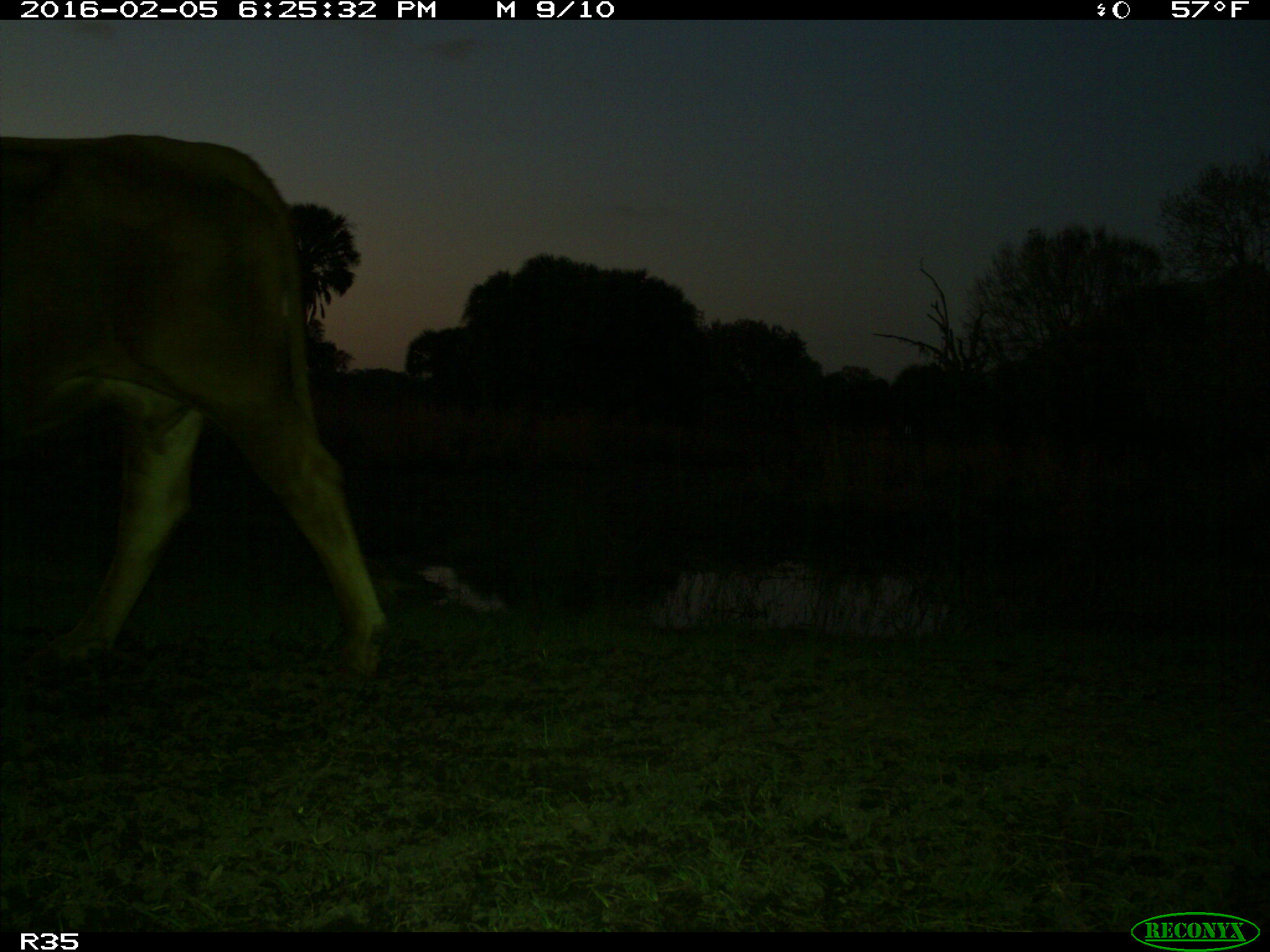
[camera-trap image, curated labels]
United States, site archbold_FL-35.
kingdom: Animalia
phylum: Chordata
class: Mammalia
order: Artiodactyla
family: Bovidae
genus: Bos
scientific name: Bos taurus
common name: domestic cow